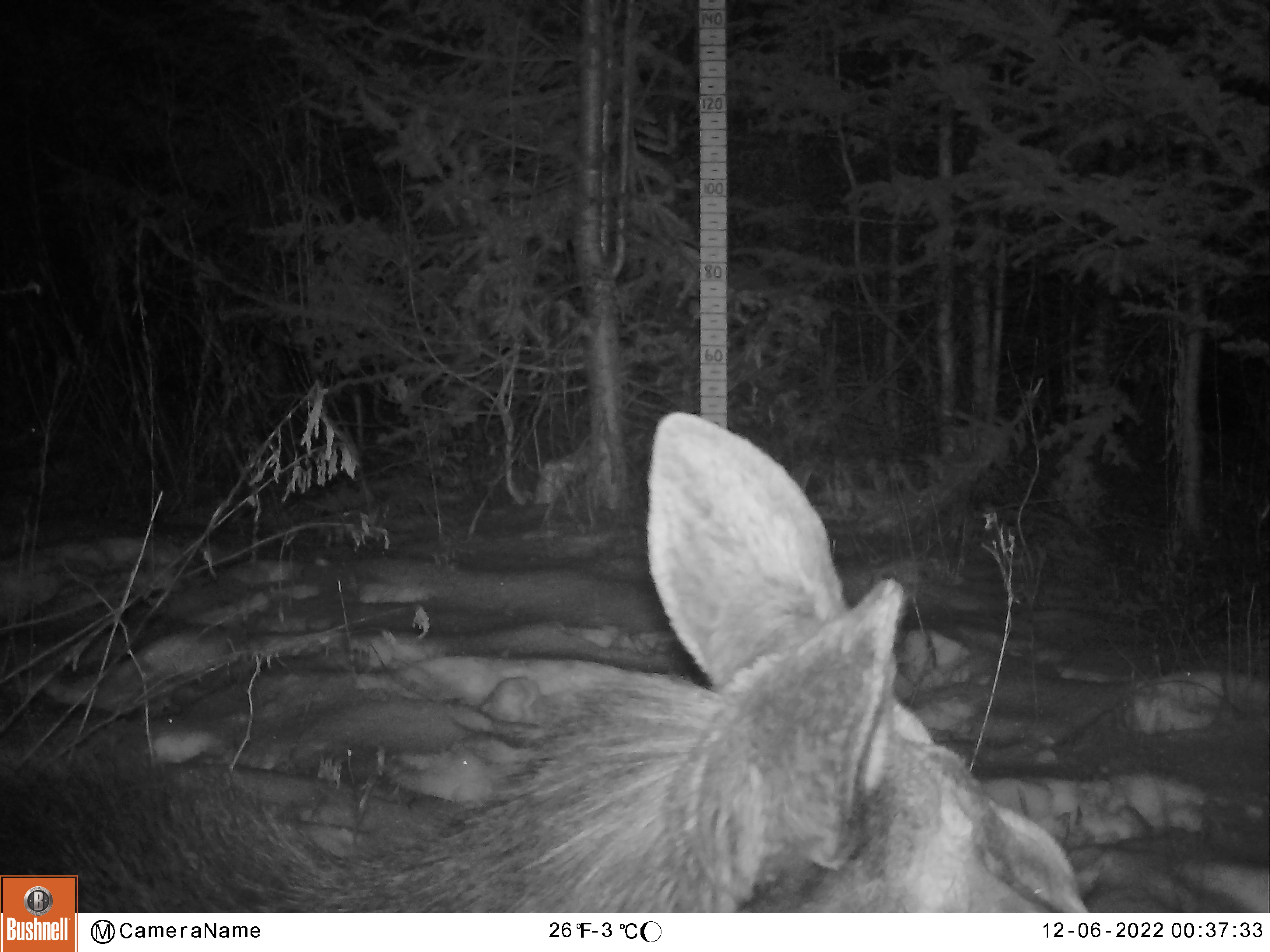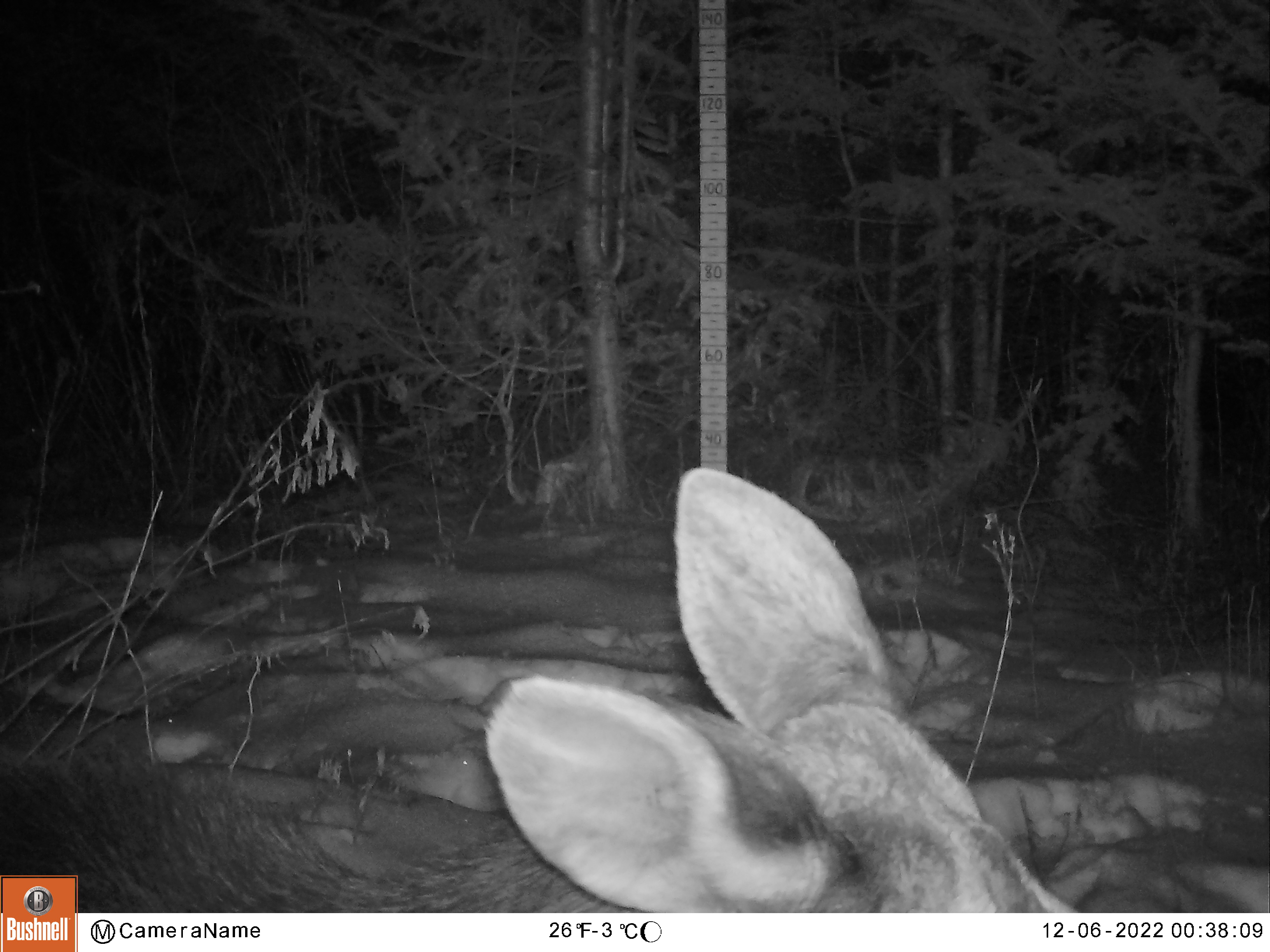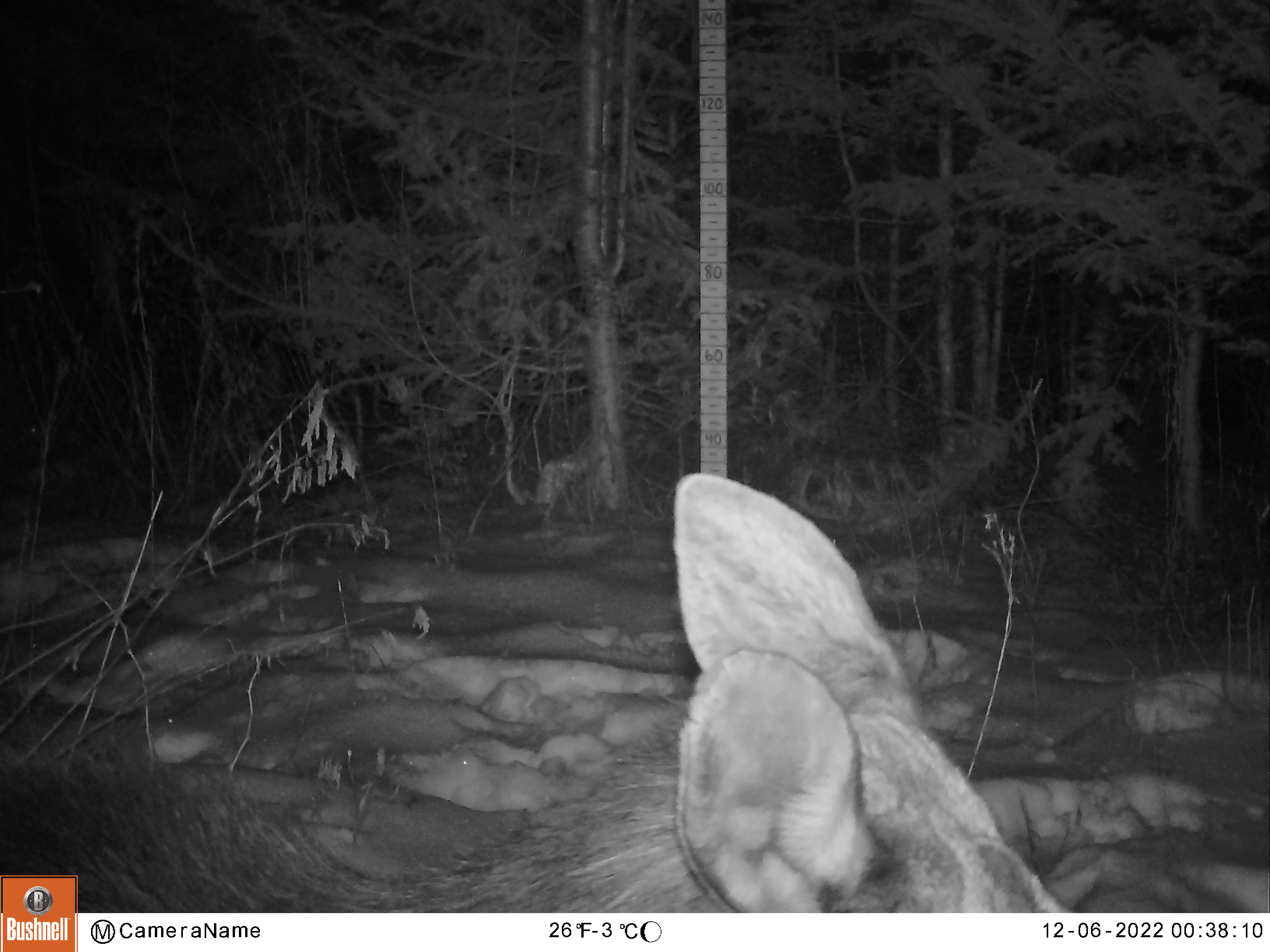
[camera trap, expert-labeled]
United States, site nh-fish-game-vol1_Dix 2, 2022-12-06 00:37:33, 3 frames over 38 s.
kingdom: Animalia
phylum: Chordata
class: Mammalia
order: Artiodactyla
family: Cervidae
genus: Alces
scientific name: Alces alces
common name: moose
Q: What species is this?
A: Moose (Alces alces).